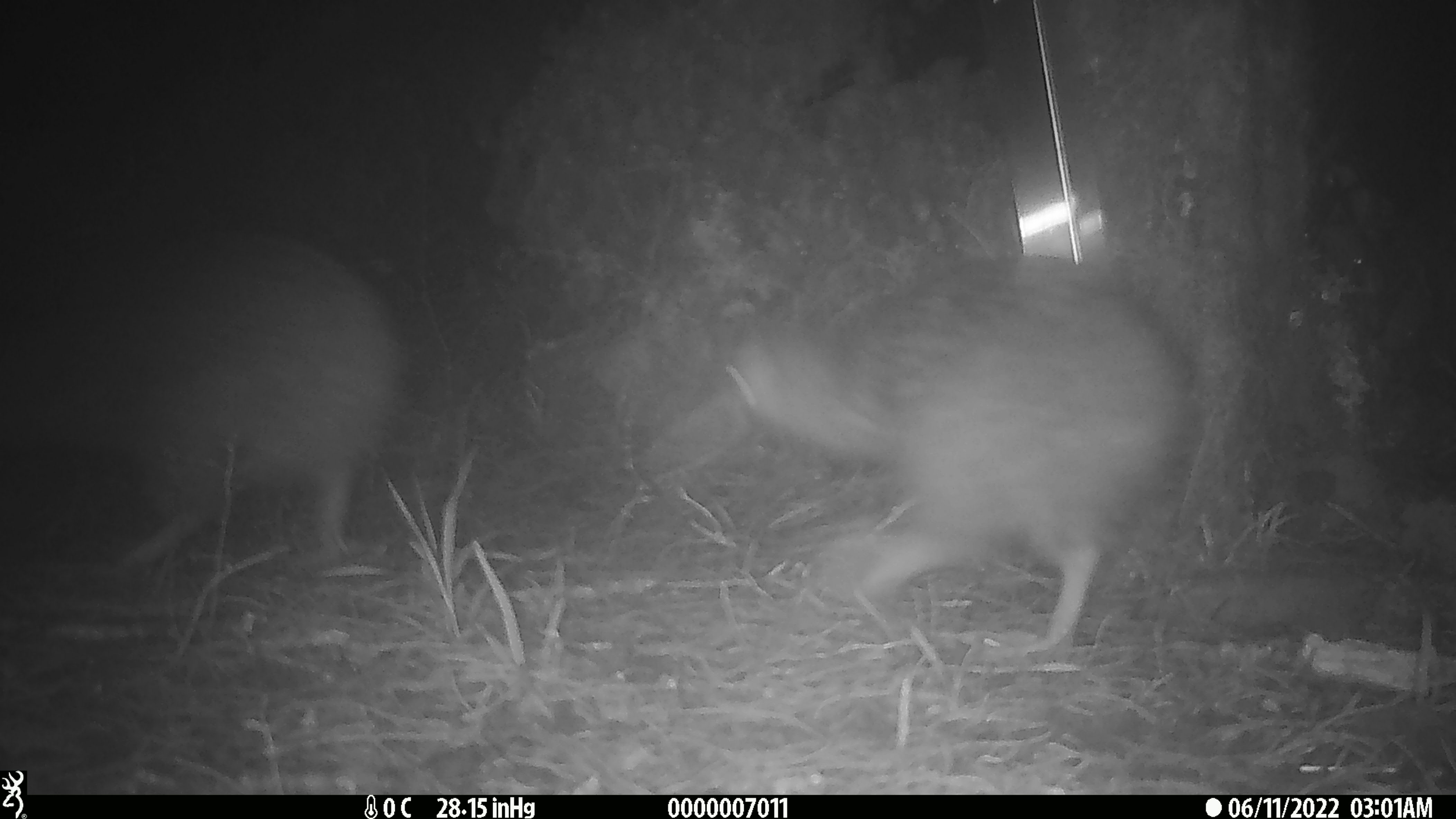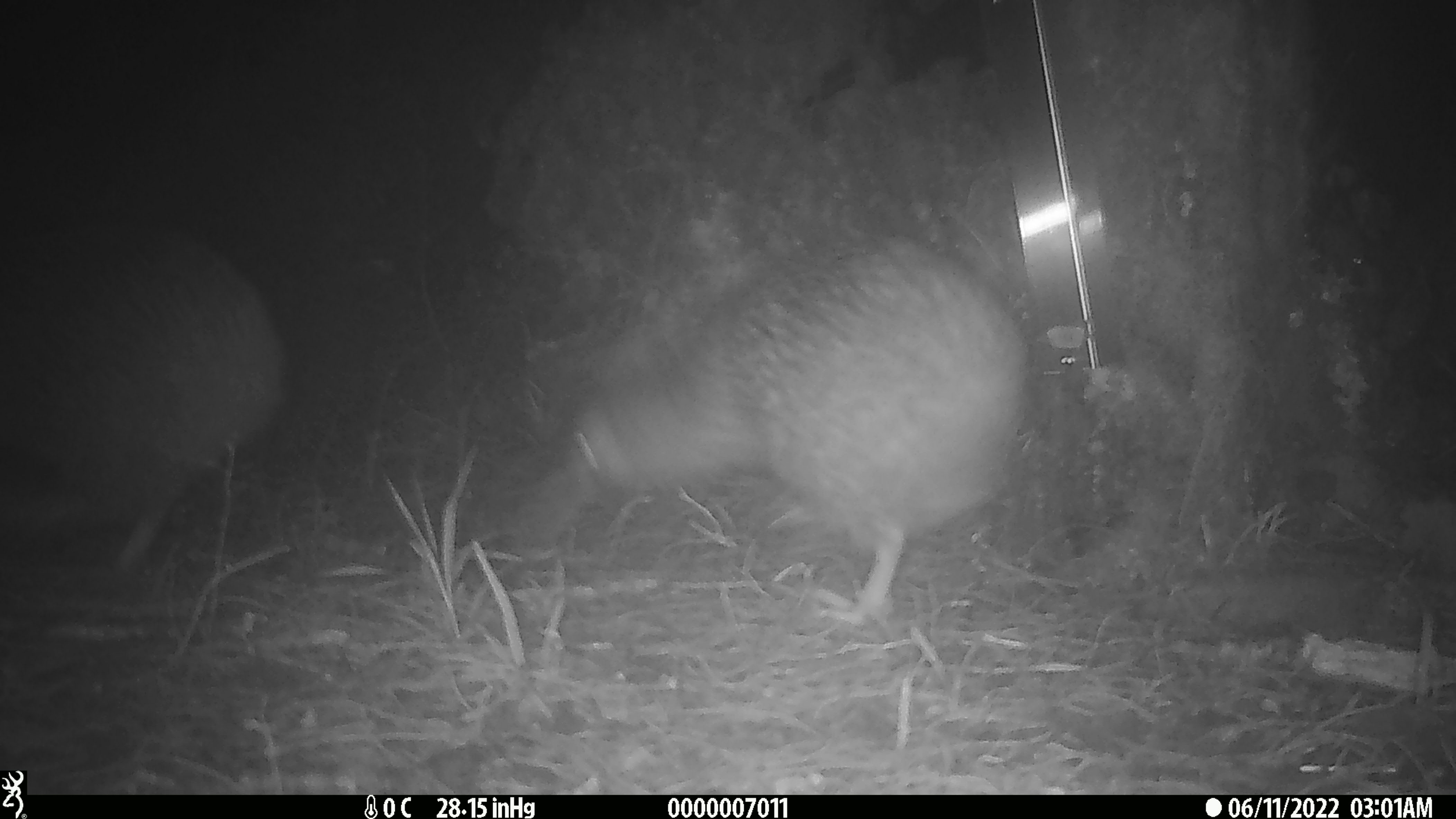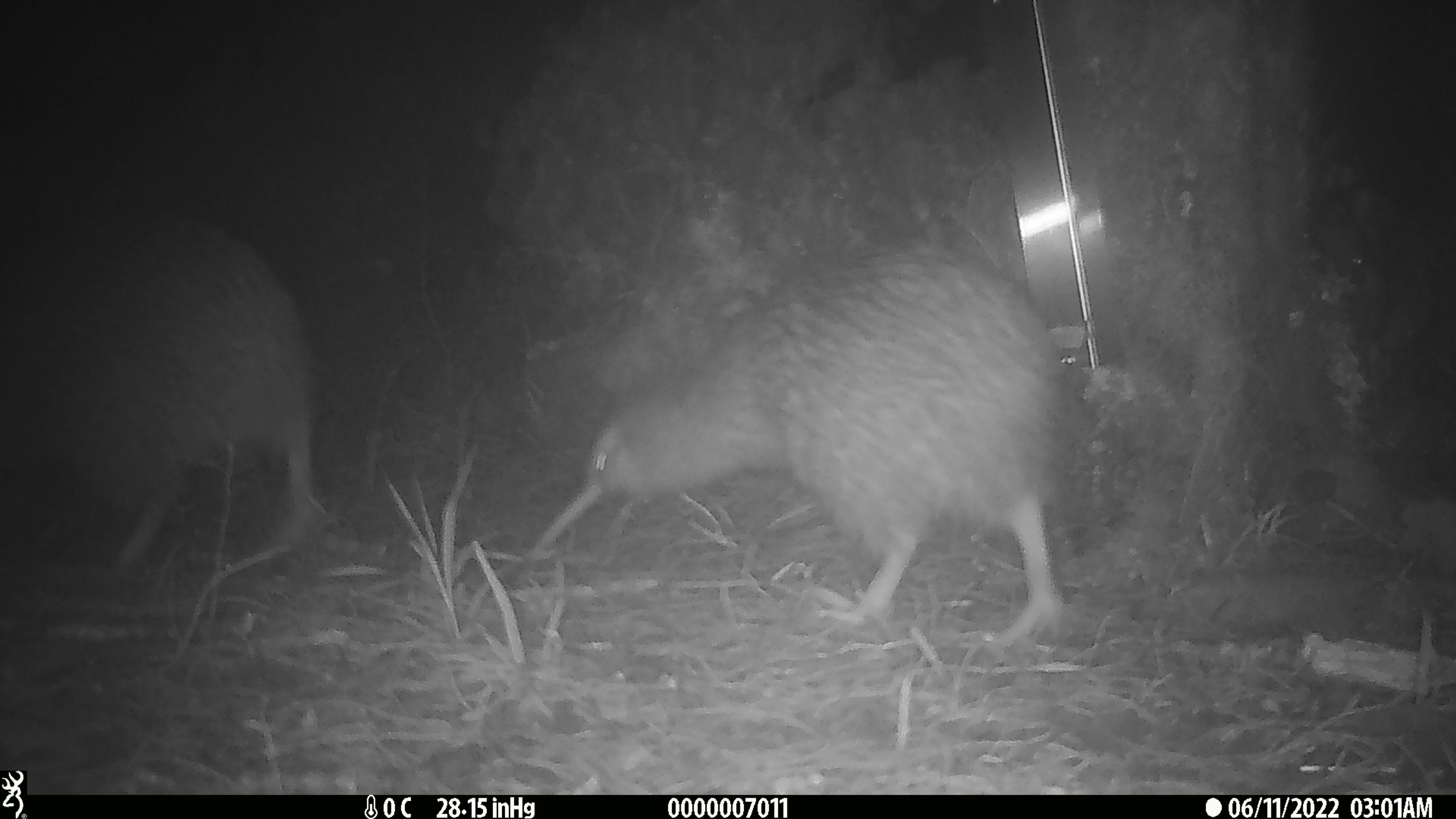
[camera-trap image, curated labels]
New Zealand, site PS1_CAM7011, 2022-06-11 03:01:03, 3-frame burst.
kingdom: Animalia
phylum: Chordata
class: Aves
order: Apterygiformes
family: Apterygidae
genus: Apteryx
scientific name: Apteryx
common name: kiwi